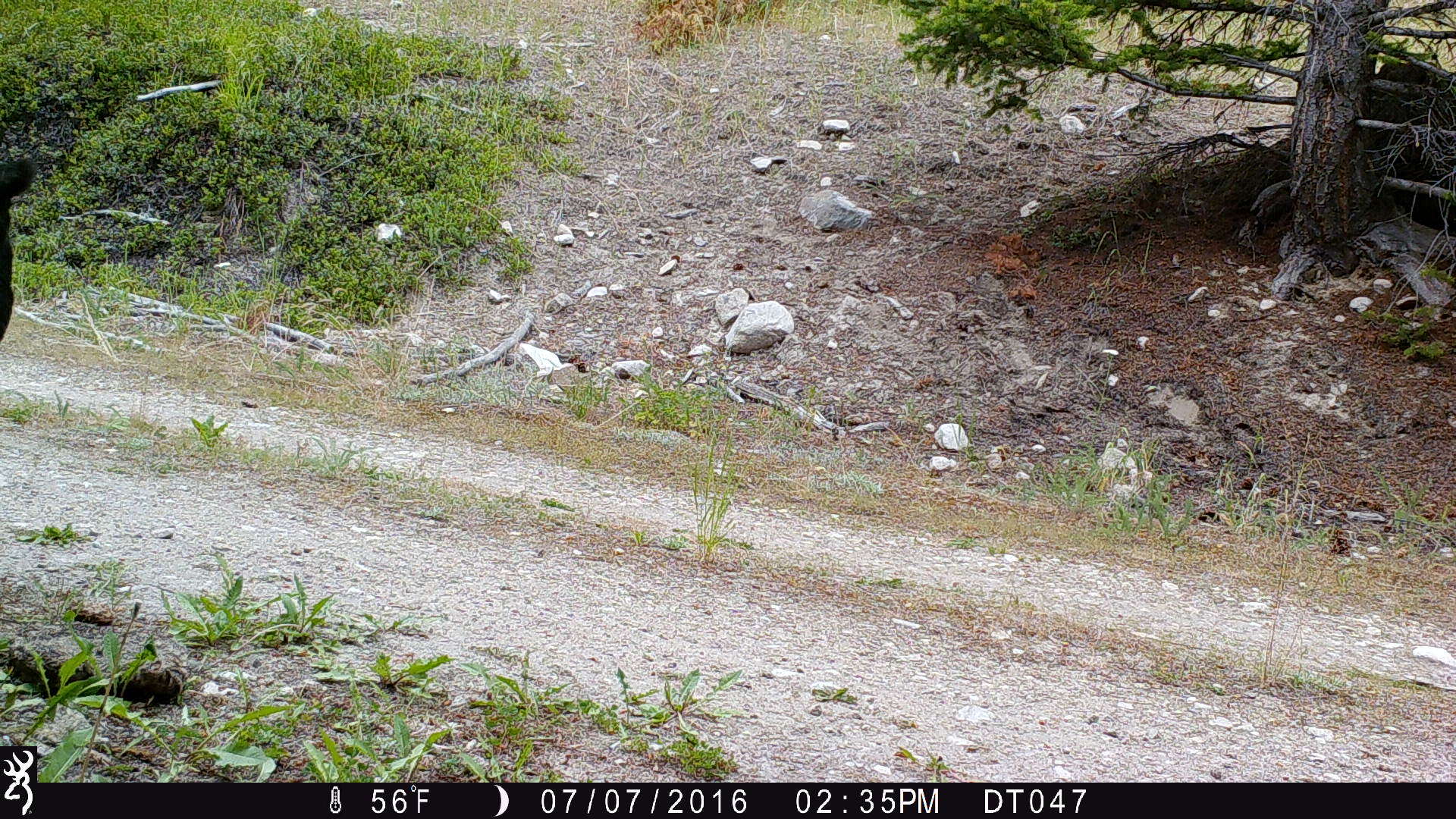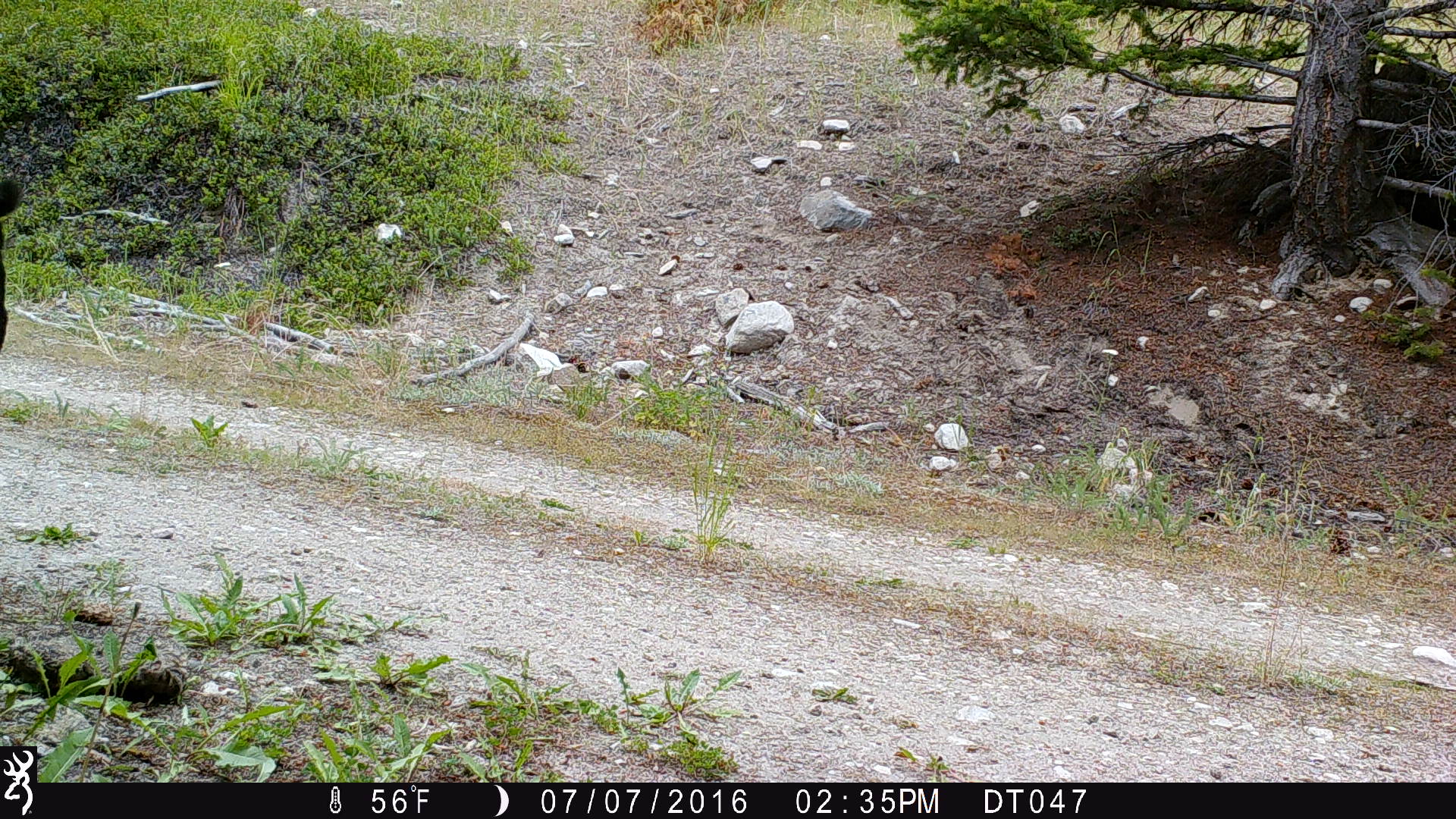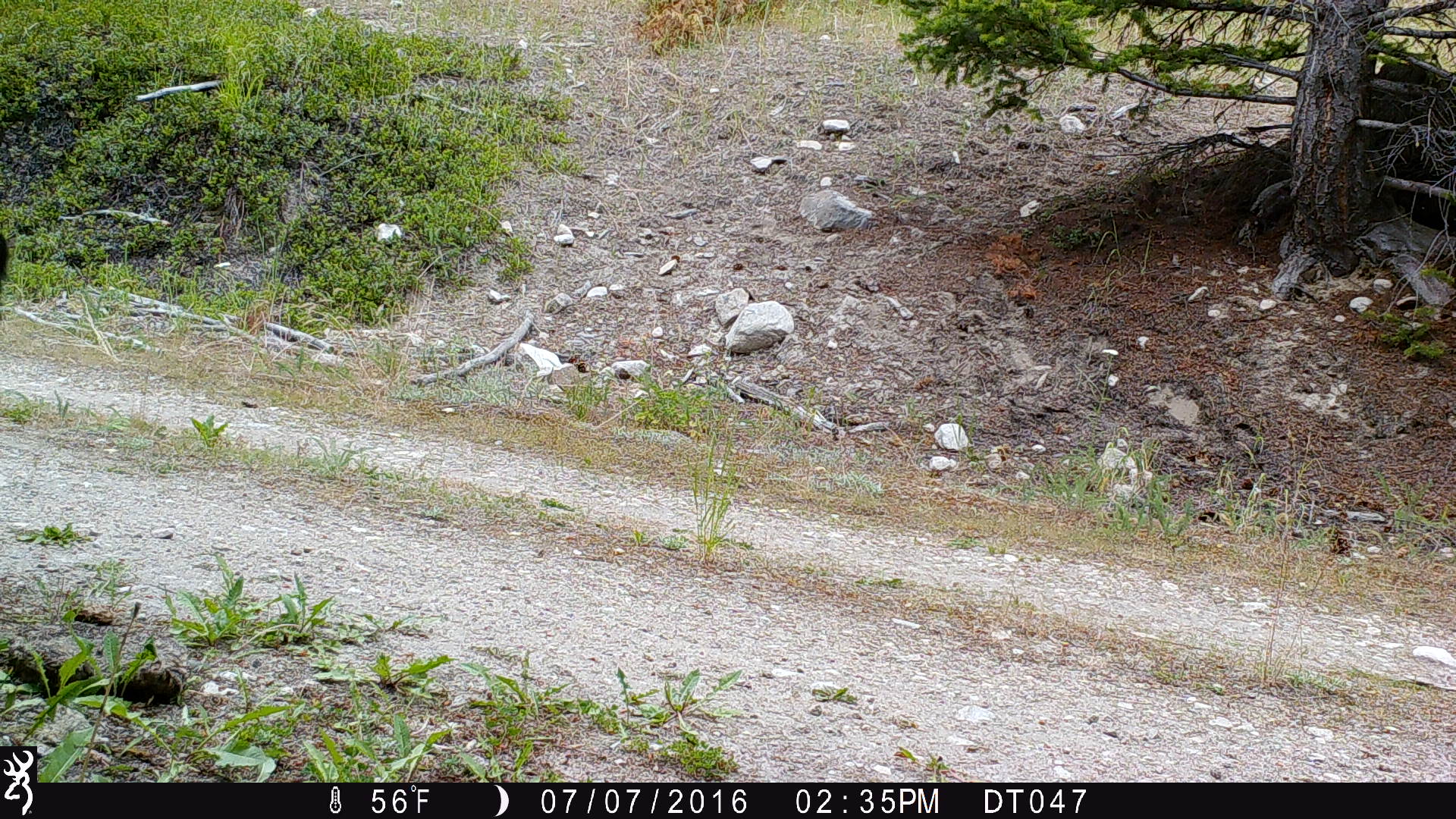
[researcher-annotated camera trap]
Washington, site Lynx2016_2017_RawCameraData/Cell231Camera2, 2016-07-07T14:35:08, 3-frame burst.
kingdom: Animalia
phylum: Chordata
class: Mammalia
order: Artiodactyla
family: Bovidae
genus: Bos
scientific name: Bos taurus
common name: domestic cattle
Domestic cattle (Bos taurus). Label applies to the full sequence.